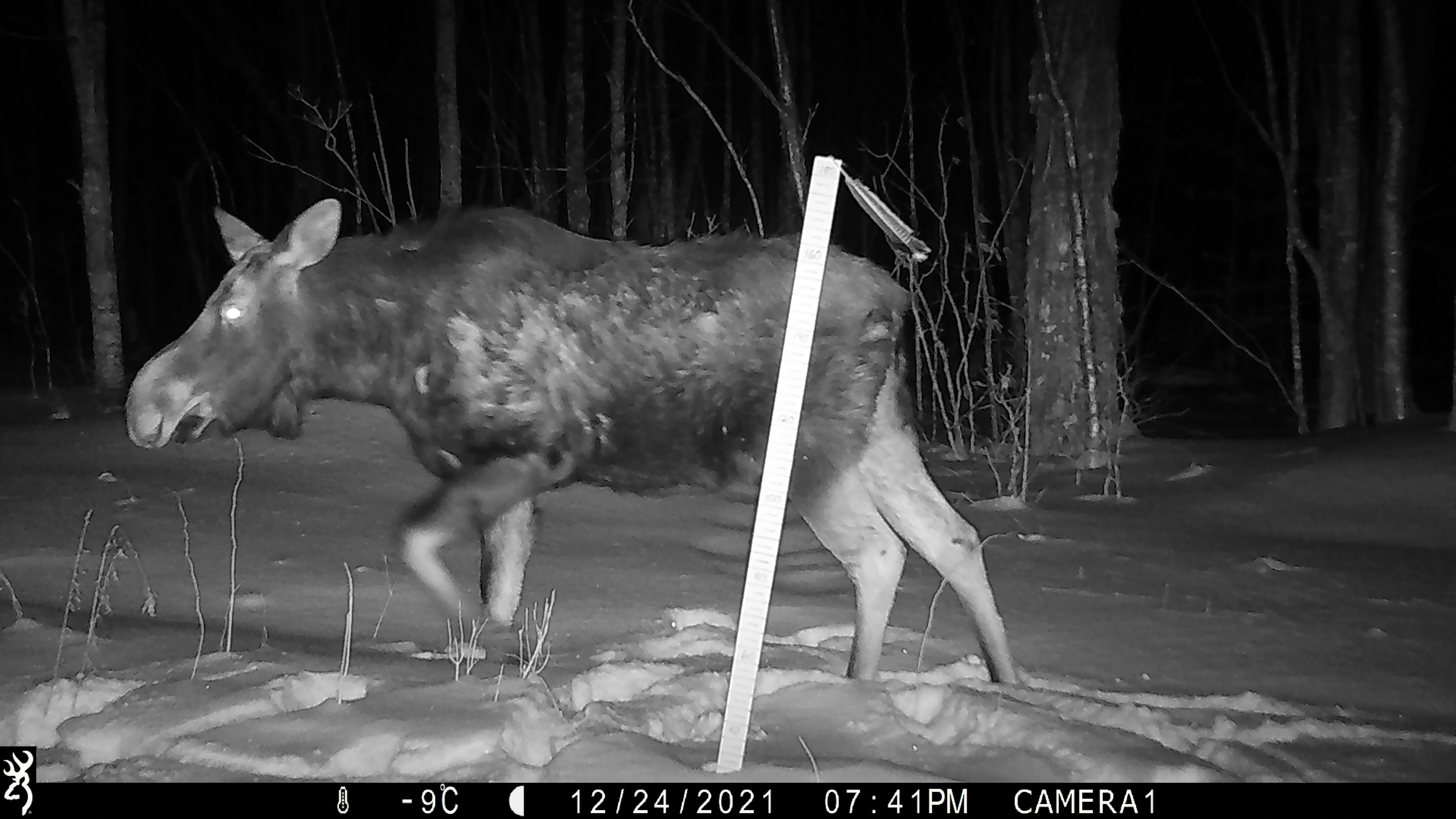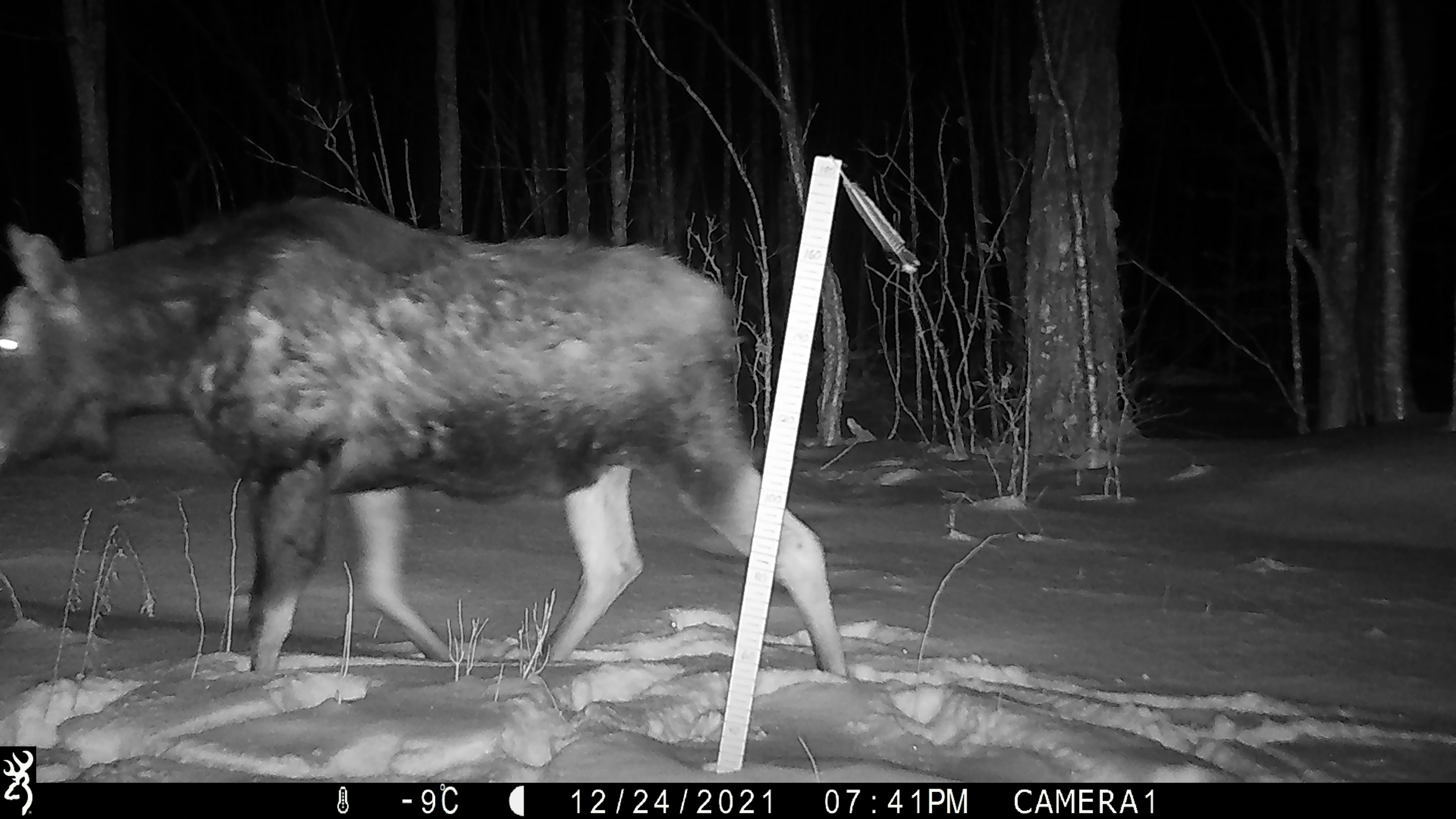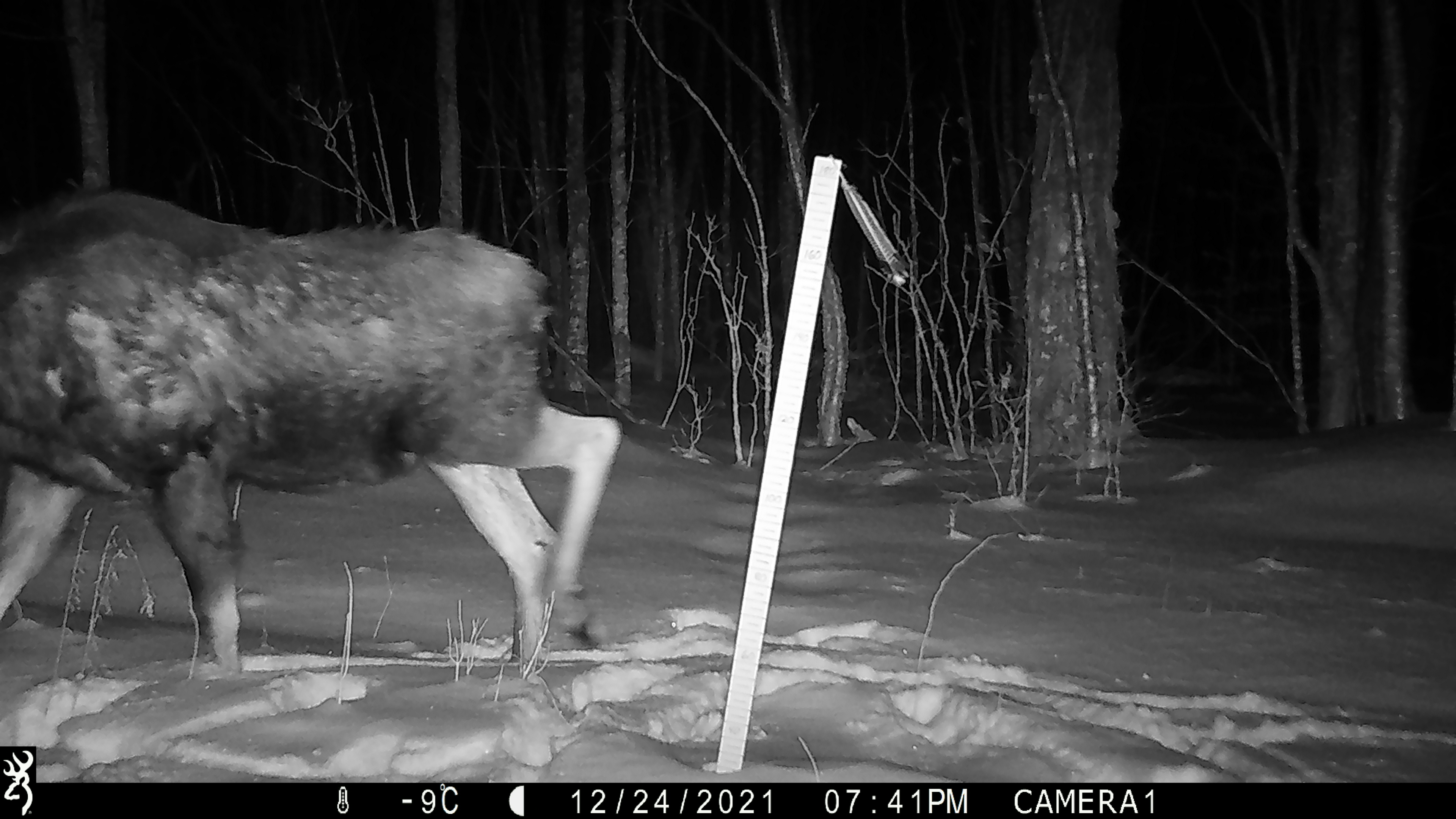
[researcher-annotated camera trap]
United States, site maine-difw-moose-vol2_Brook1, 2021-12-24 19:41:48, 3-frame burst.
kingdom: Animalia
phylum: Chordata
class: Mammalia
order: Artiodactyla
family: Cervidae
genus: Alces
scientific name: Alces alces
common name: moose